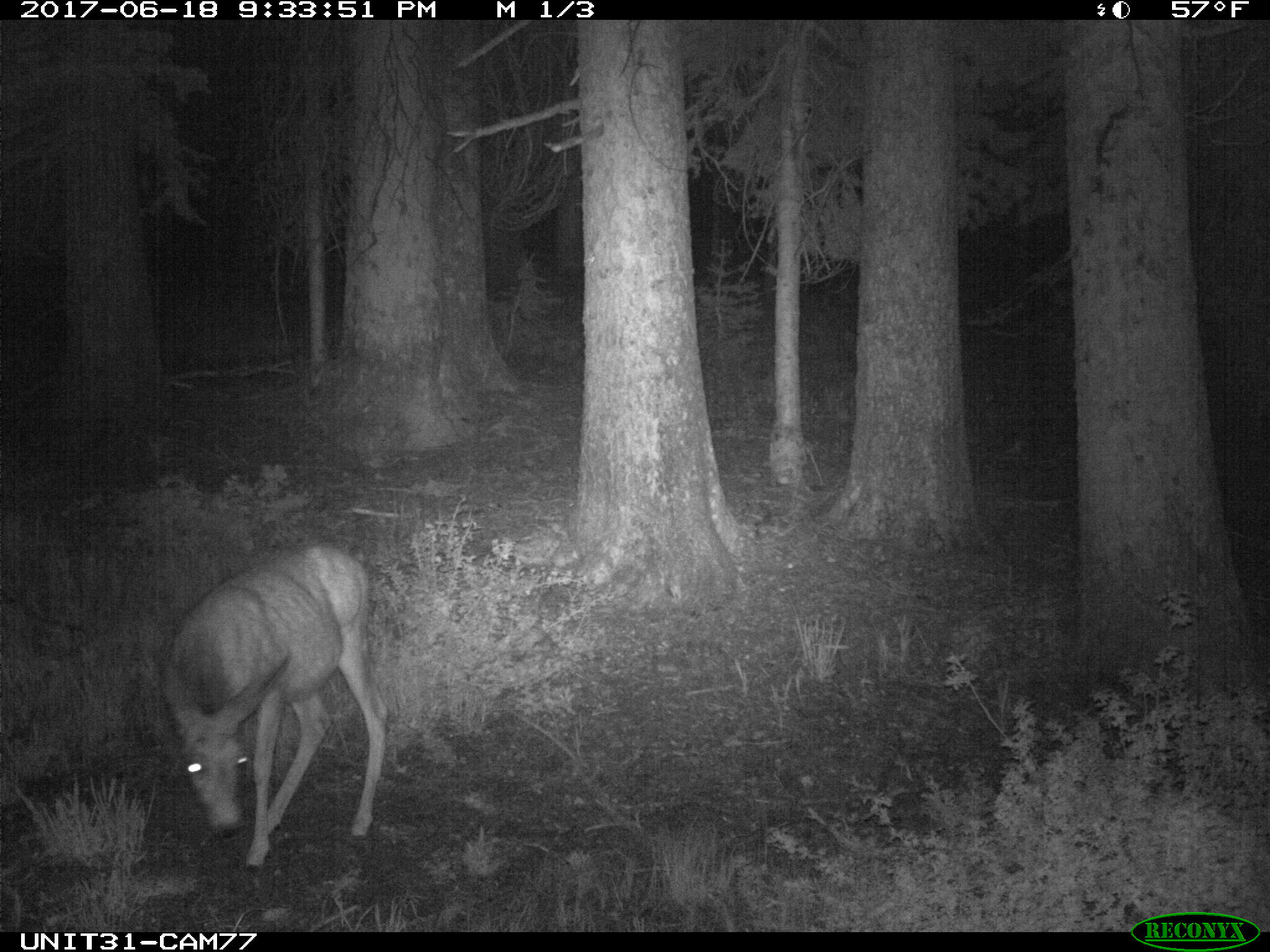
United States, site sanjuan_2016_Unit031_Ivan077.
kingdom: Animalia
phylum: Chordata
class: Mammalia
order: Artiodactyla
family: Cervidae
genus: Odocoileus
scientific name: Odocoileus hemionus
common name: mule deer